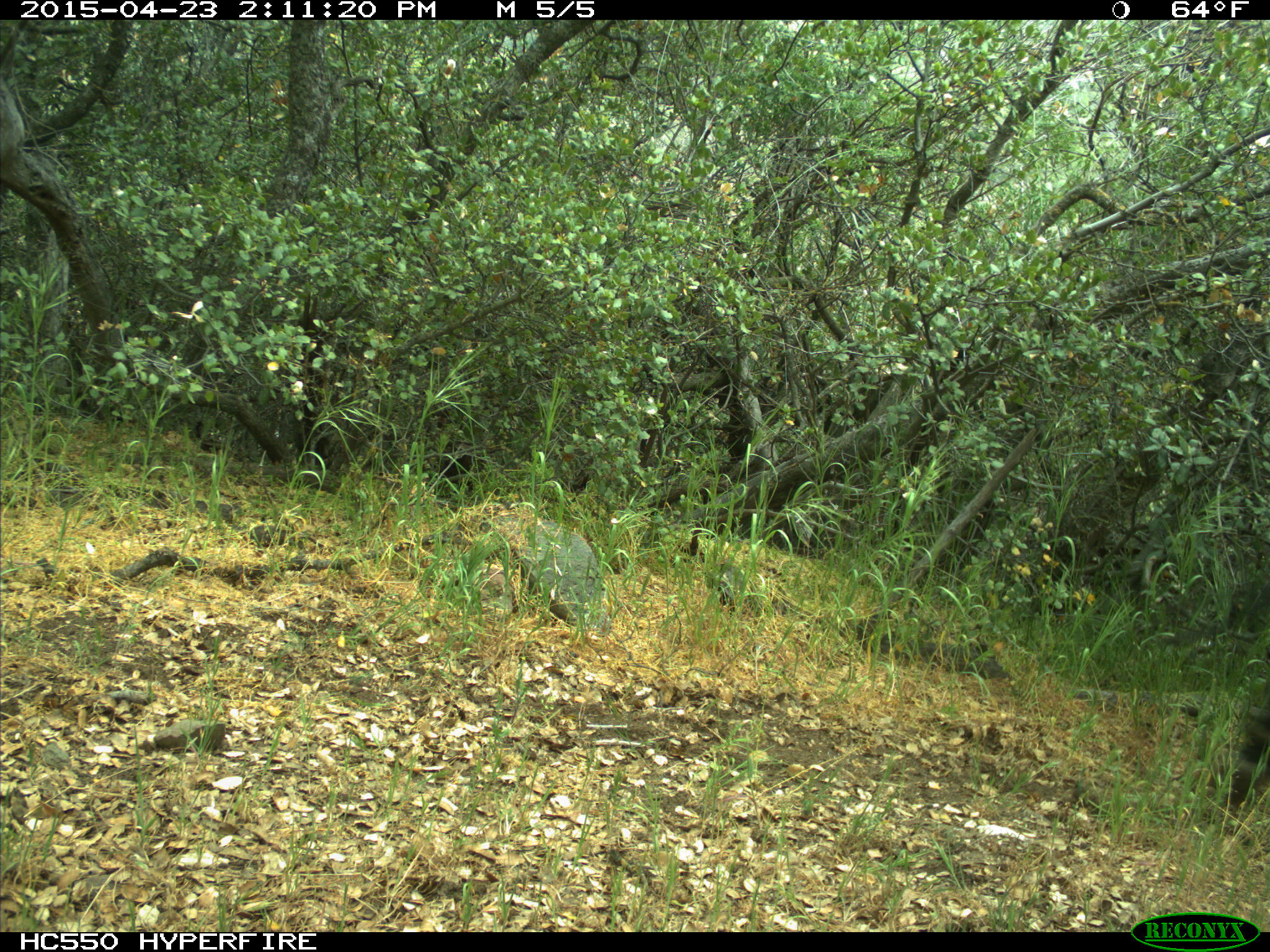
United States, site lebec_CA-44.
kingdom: Animalia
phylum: Chordata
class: Mammalia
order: Artiodactyla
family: Bovidae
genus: Bos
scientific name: Bos taurus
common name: domestic cow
Bos taurus (domestic cow).